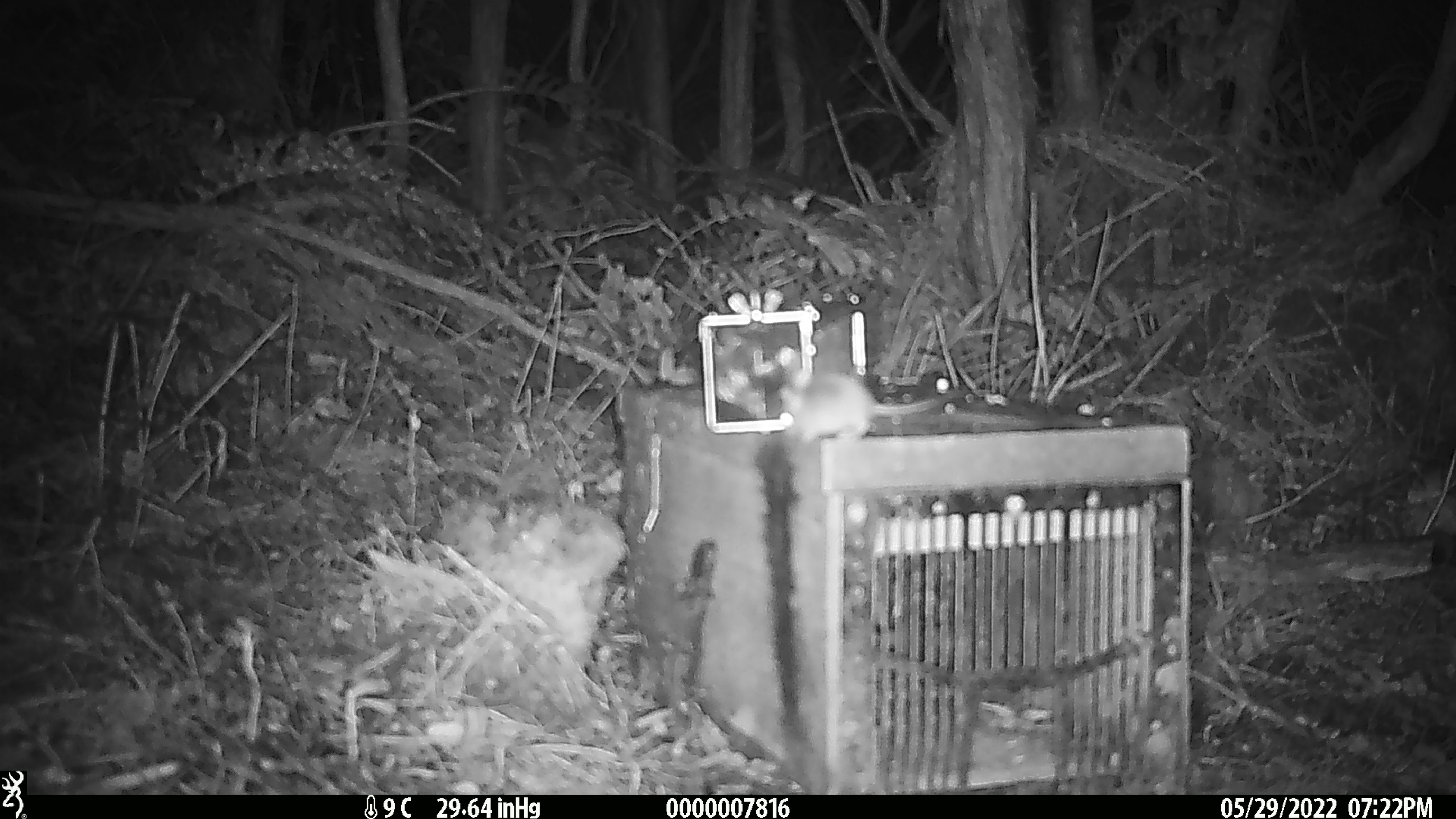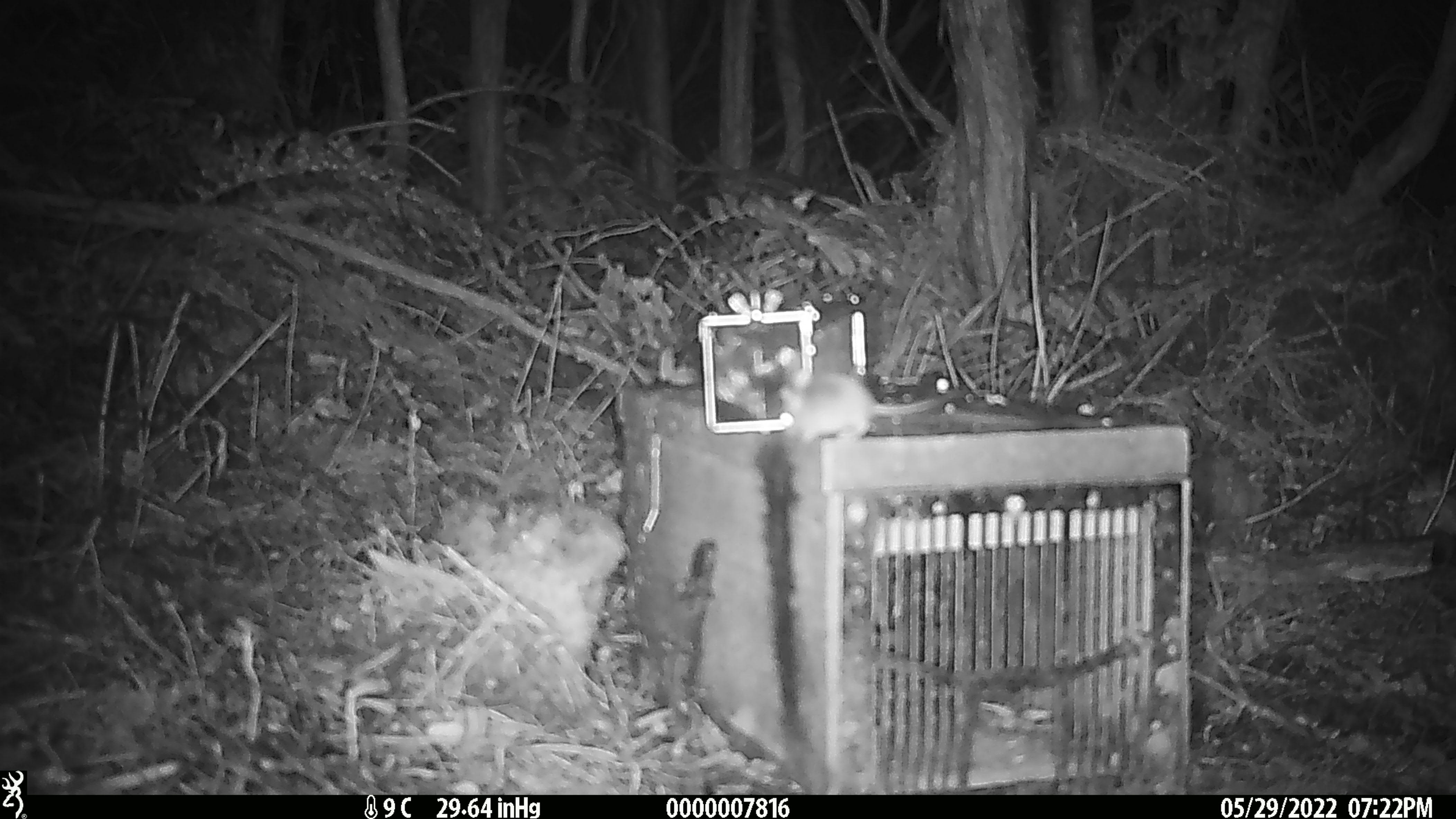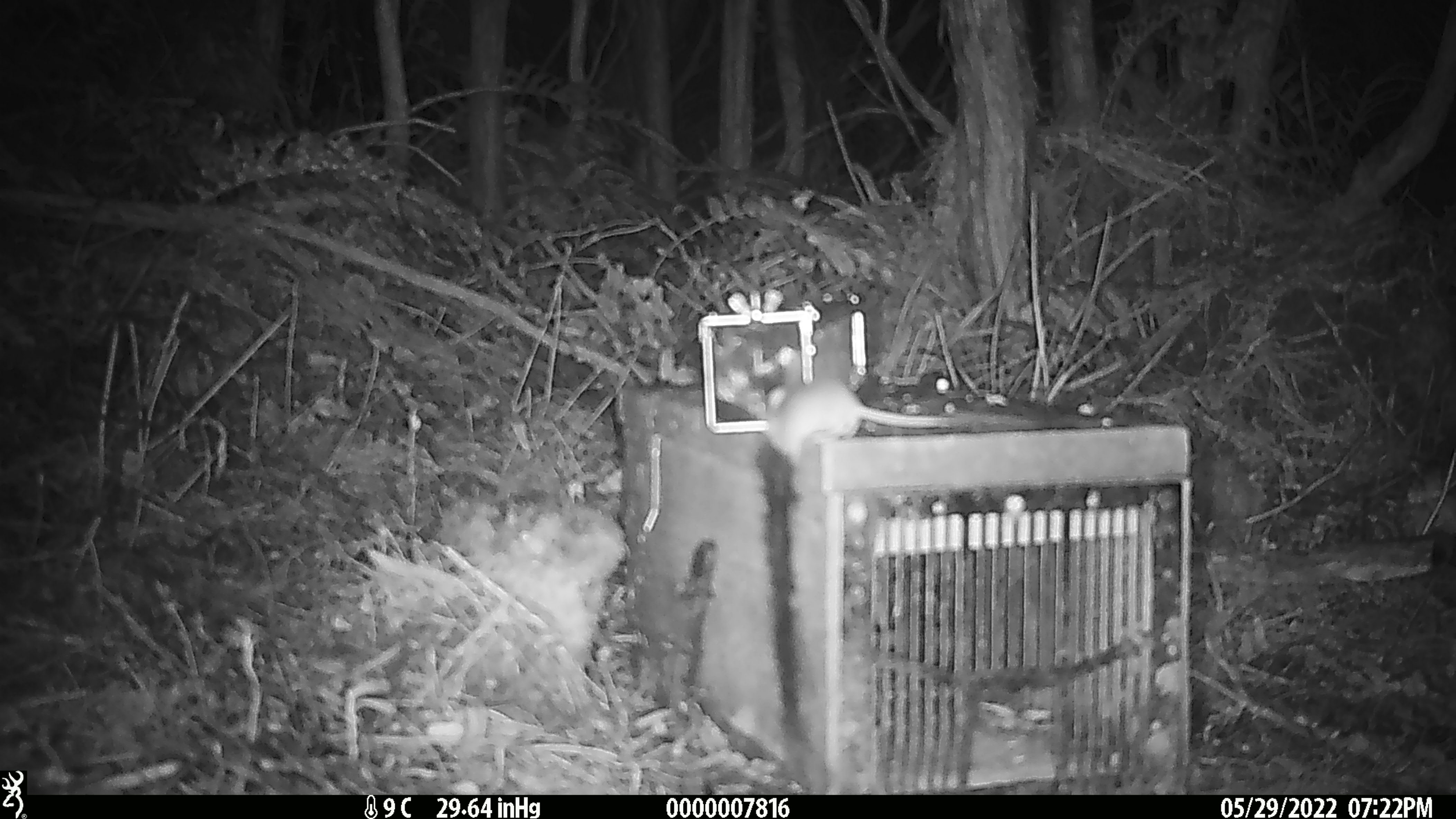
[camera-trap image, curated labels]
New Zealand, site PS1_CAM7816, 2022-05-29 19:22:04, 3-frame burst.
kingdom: Animalia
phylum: Chordata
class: Mammalia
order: Rodentia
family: Muridae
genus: Mus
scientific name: Mus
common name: mouse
Mouse (Mus).